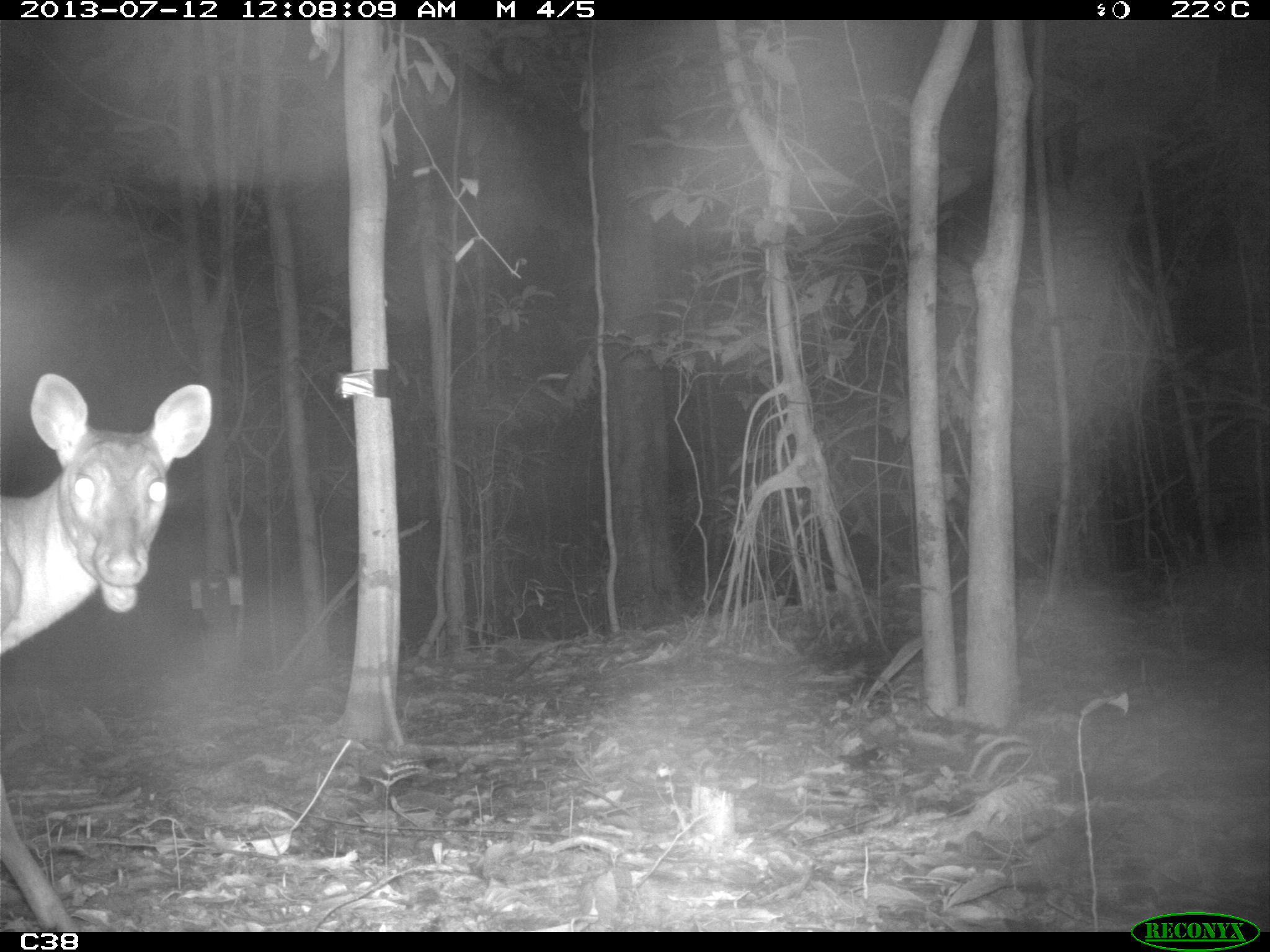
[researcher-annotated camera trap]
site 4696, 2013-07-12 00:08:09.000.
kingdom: Animalia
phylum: Chordata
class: Mammalia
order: Artiodactyla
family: Cervidae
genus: Mazama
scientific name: Mazama americana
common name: red brocket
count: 1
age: adult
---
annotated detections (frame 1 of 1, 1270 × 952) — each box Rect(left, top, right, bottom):
mazama americana: Rect(0, 371, 211, 932)